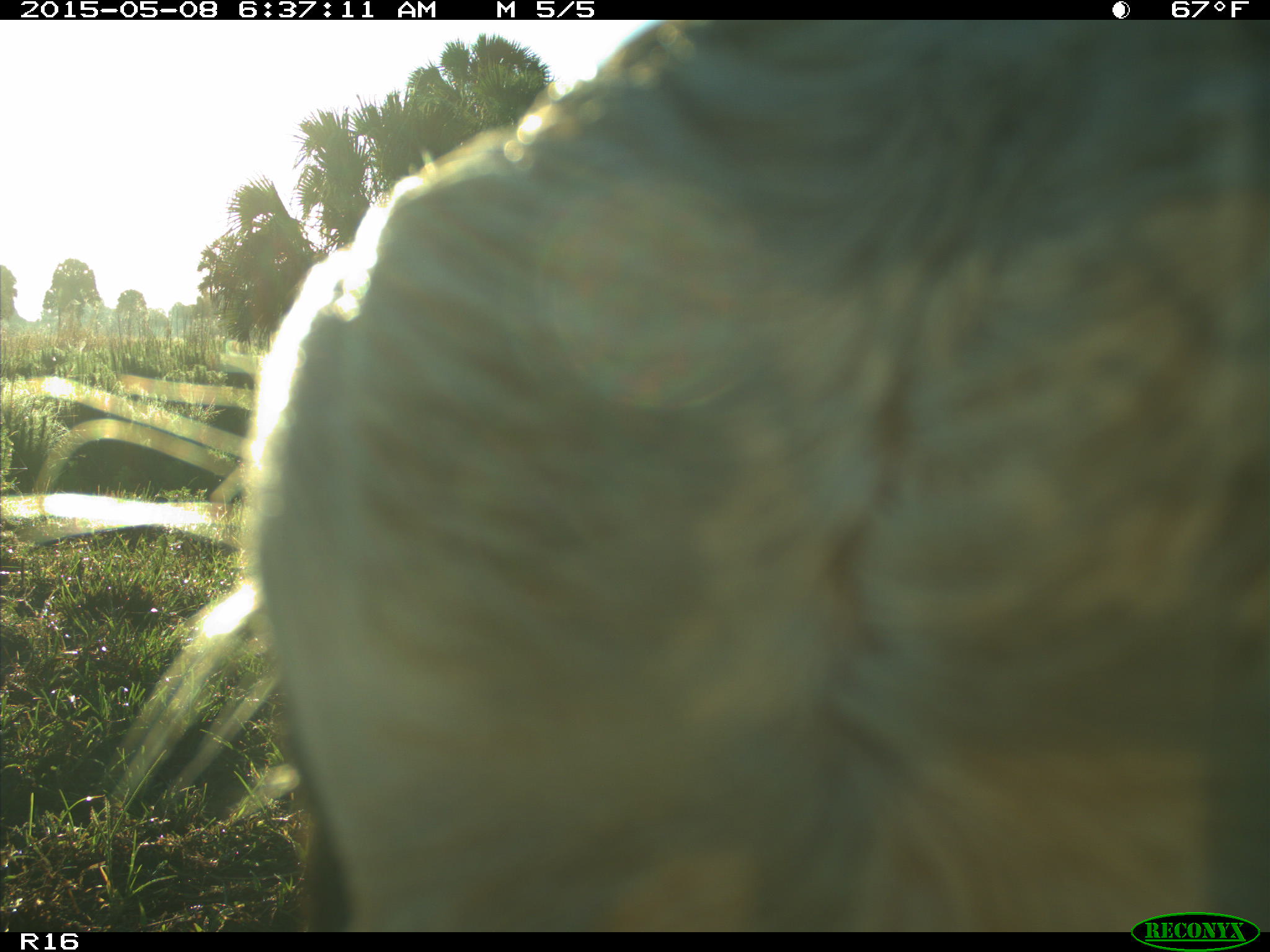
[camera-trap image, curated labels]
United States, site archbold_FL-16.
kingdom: Animalia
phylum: Chordata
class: Mammalia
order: Artiodactyla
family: Bovidae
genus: Bos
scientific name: Bos taurus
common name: domestic cow